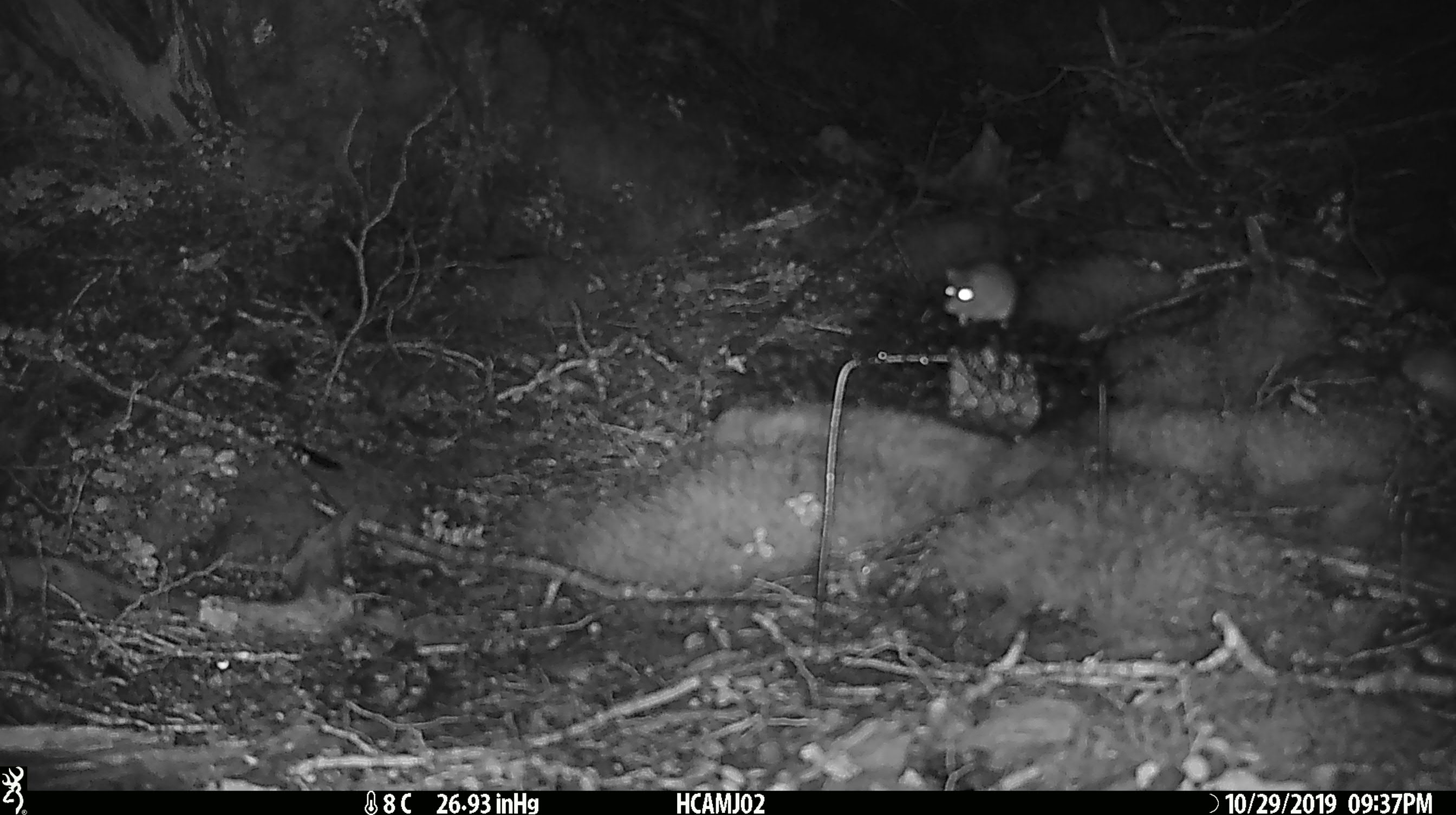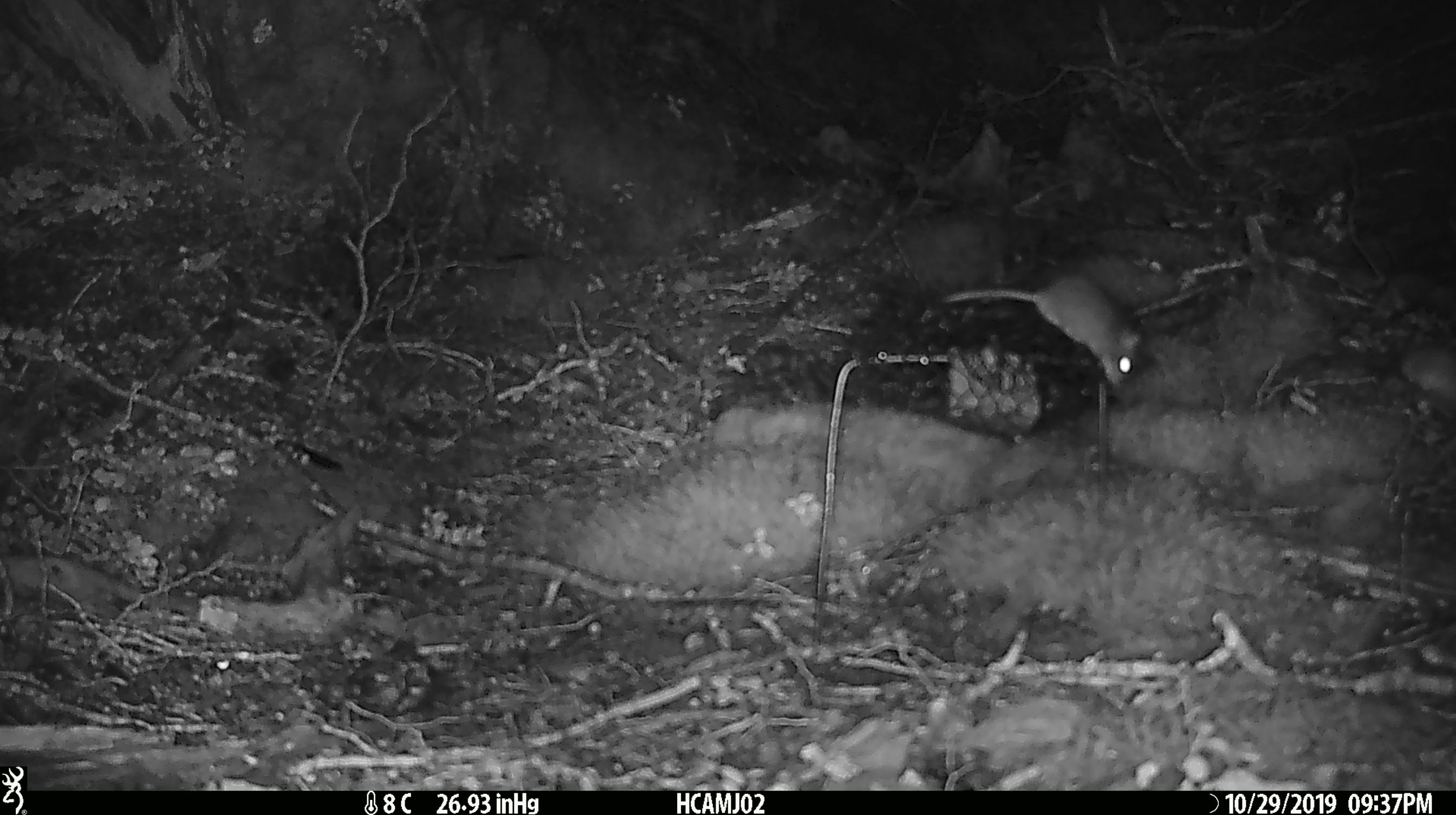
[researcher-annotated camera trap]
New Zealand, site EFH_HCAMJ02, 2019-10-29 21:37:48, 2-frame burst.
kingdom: Animalia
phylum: Chordata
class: Mammalia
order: Rodentia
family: Muridae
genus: Mus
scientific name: Mus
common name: mouse